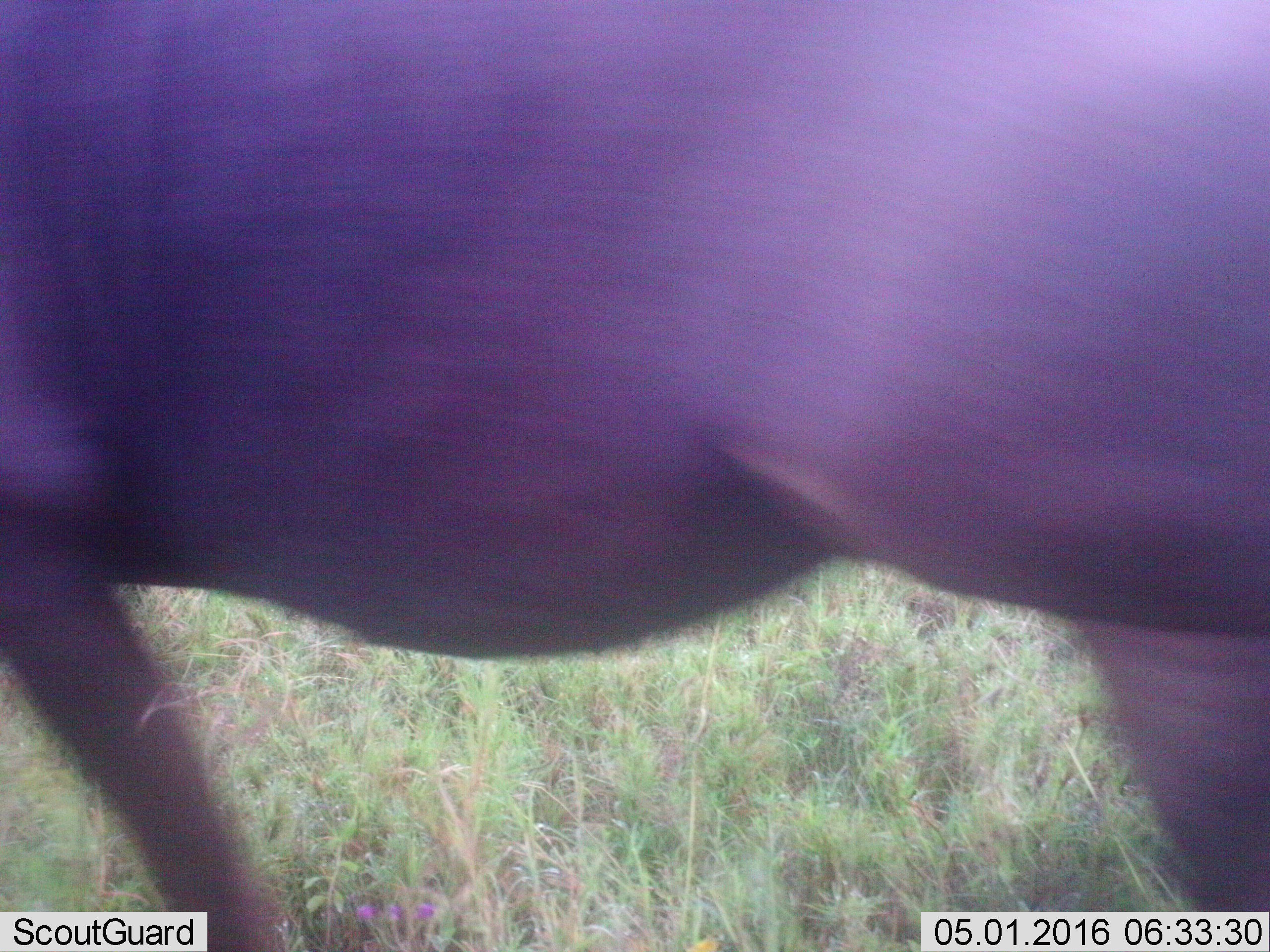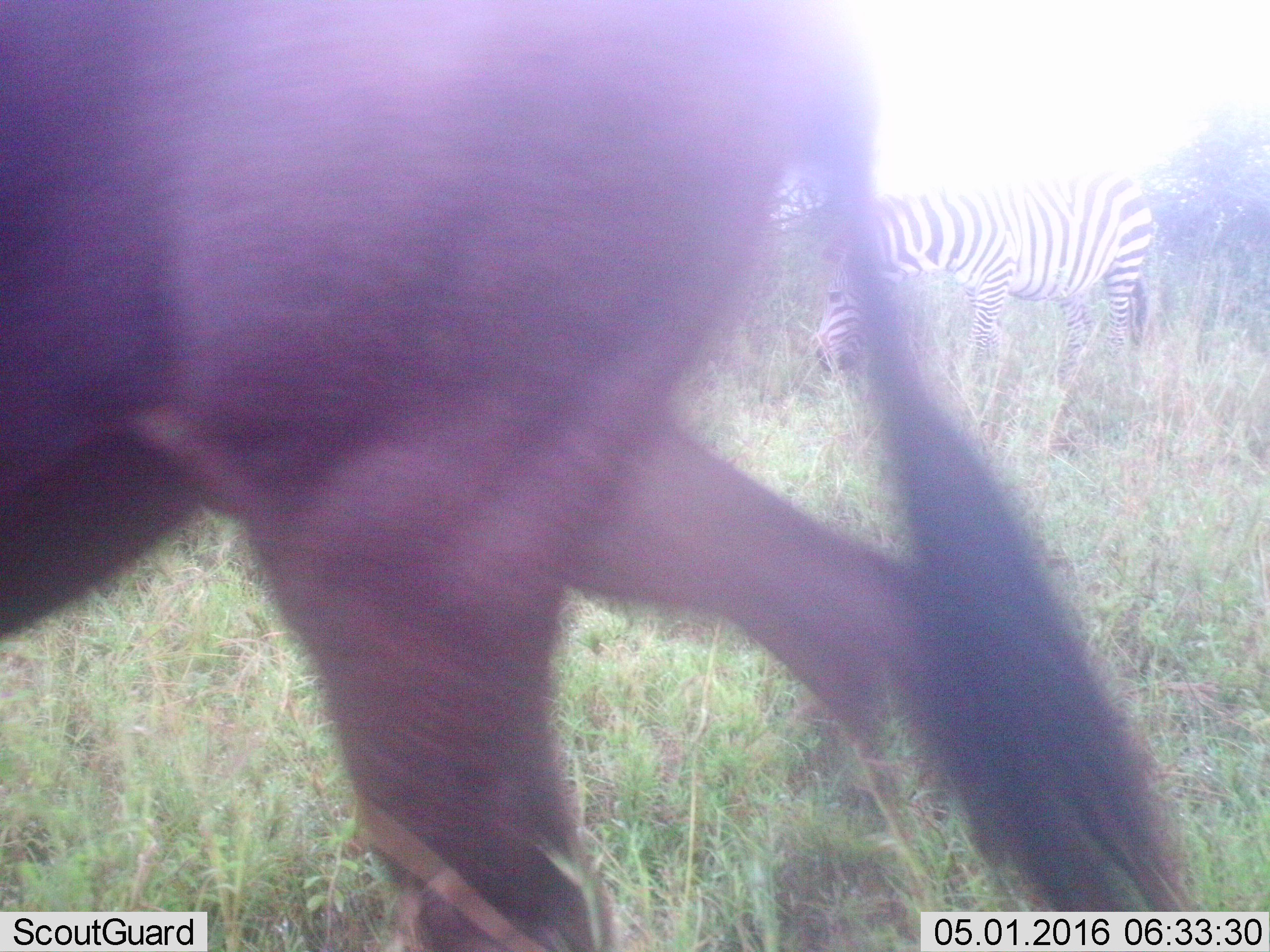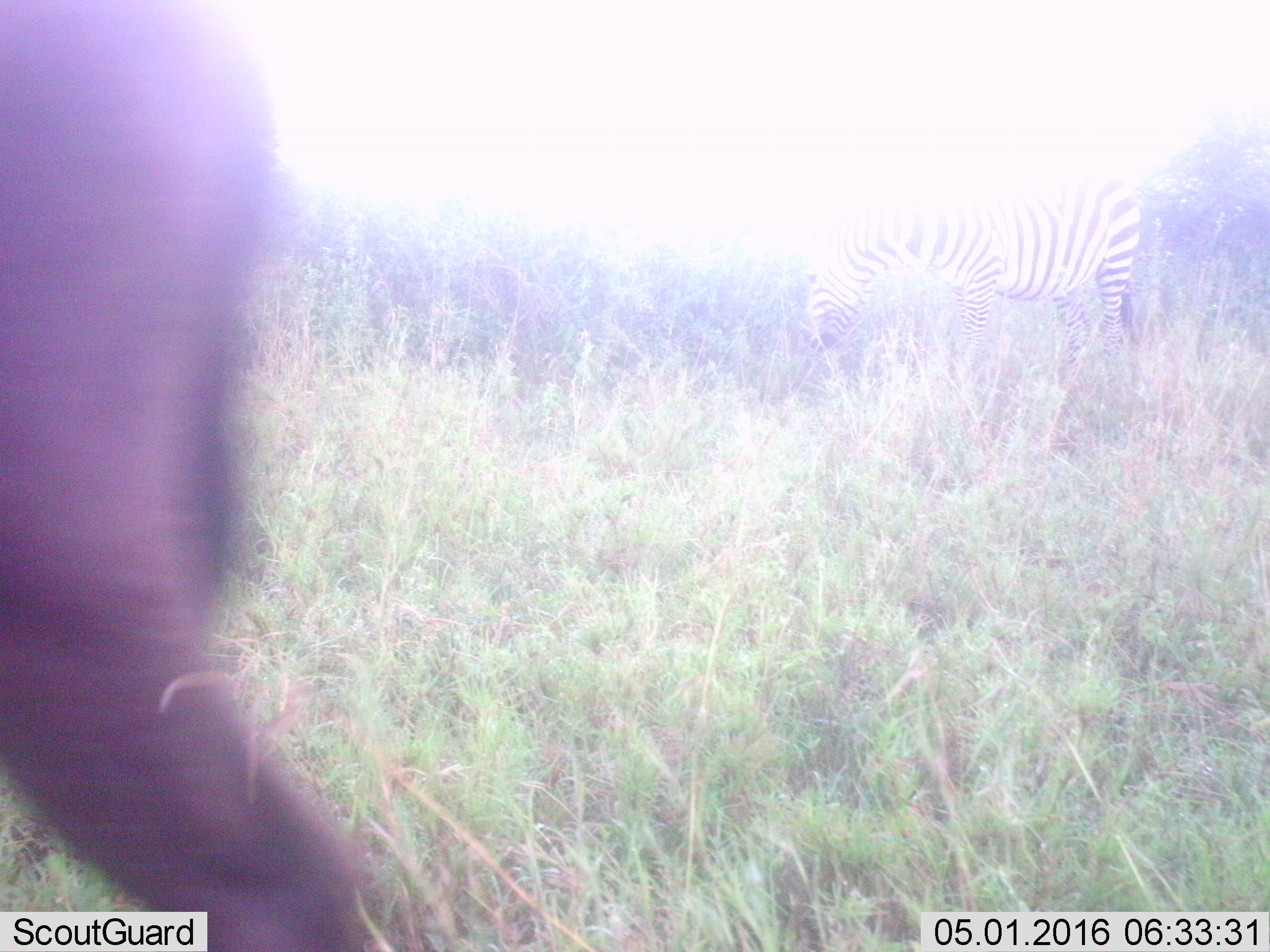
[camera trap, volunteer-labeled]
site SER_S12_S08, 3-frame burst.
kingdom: Animalia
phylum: Chordata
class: Mammalia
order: Perissodactyla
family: Equidae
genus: Equus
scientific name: Equus quagga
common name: plains zebra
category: zebraplains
Zebraplains (plains zebra) (Equus quagga), count 1. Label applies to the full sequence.